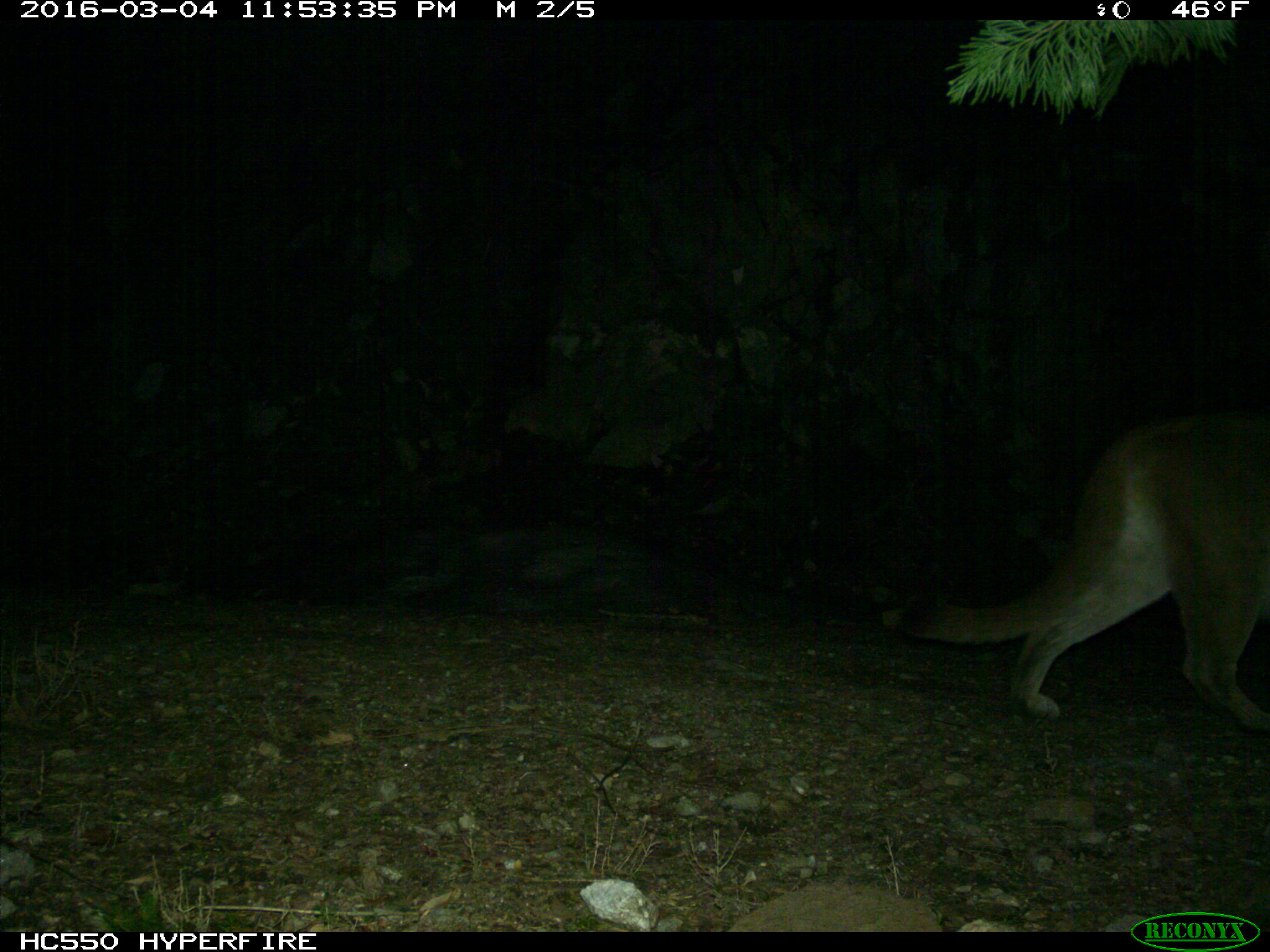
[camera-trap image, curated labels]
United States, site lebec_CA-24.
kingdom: Animalia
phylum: Chordata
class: Mammalia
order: Carnivora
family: Felidae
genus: Puma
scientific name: Puma concolor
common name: mountain lion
Puma concolor (mountain lion).